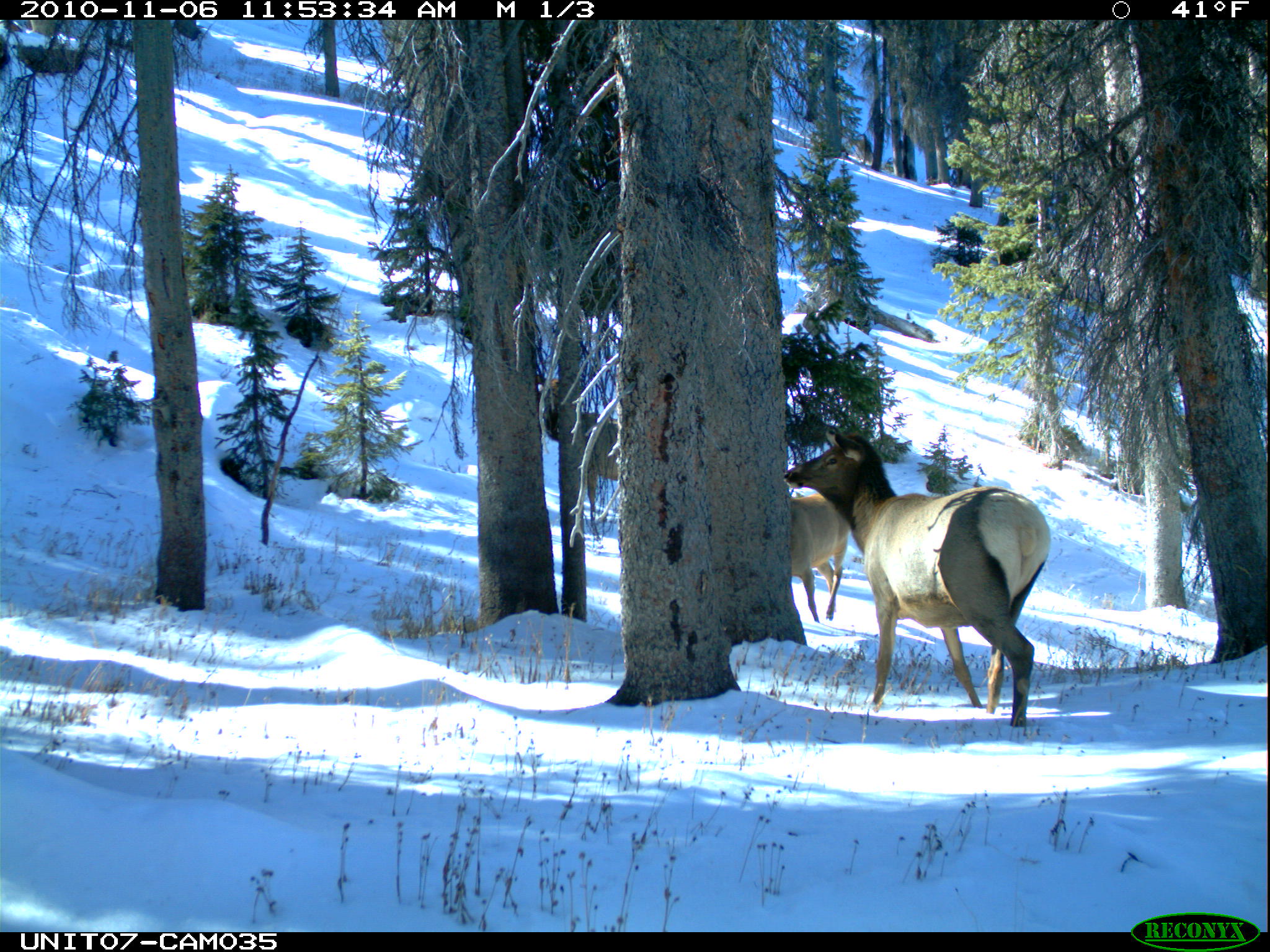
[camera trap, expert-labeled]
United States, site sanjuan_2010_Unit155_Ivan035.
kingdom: Animalia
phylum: Chordata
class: Mammalia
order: Artiodactyla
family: Cervidae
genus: Cervus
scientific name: Cervus elaphus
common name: red deer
Cervus elaphus (red deer).